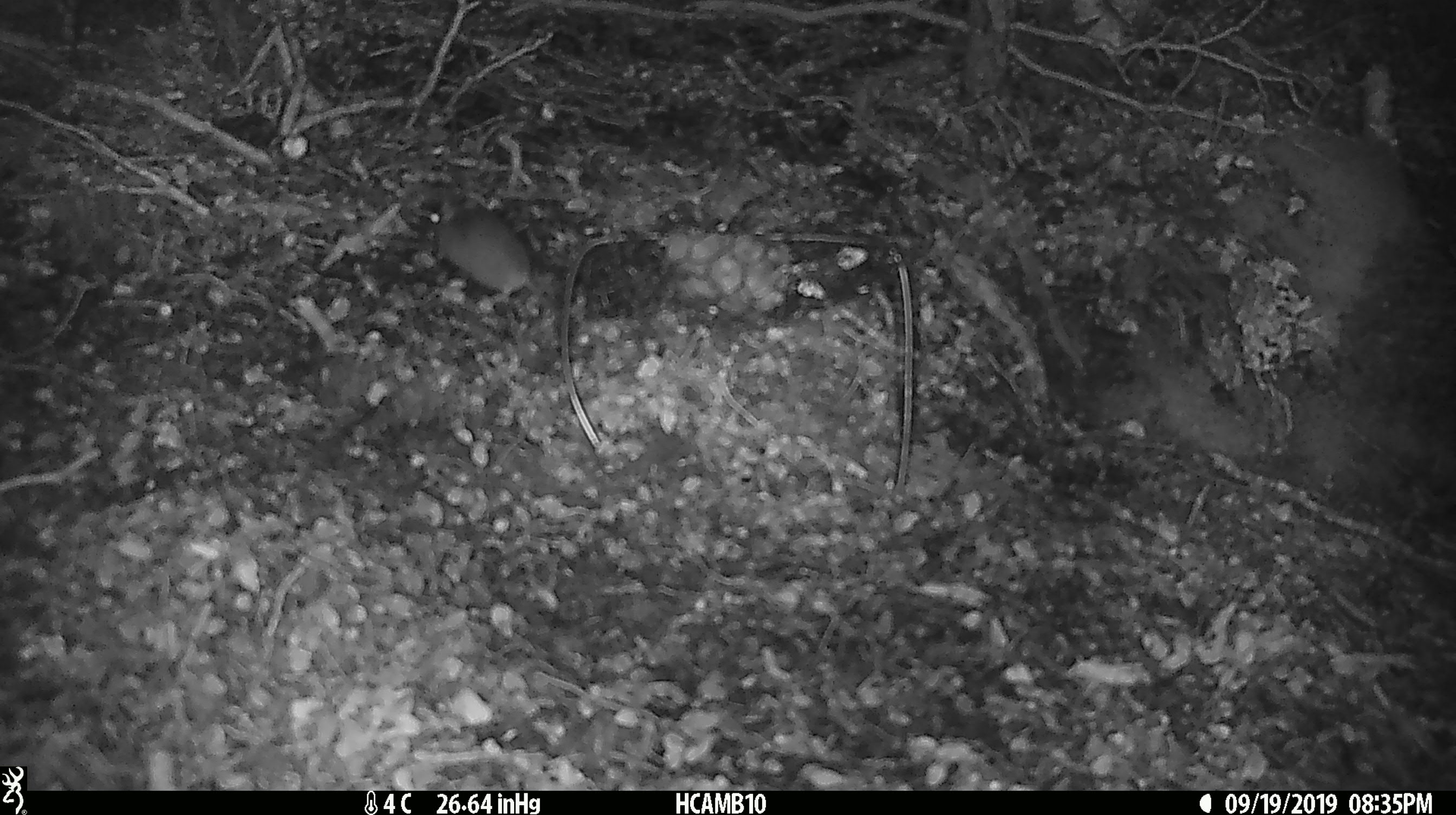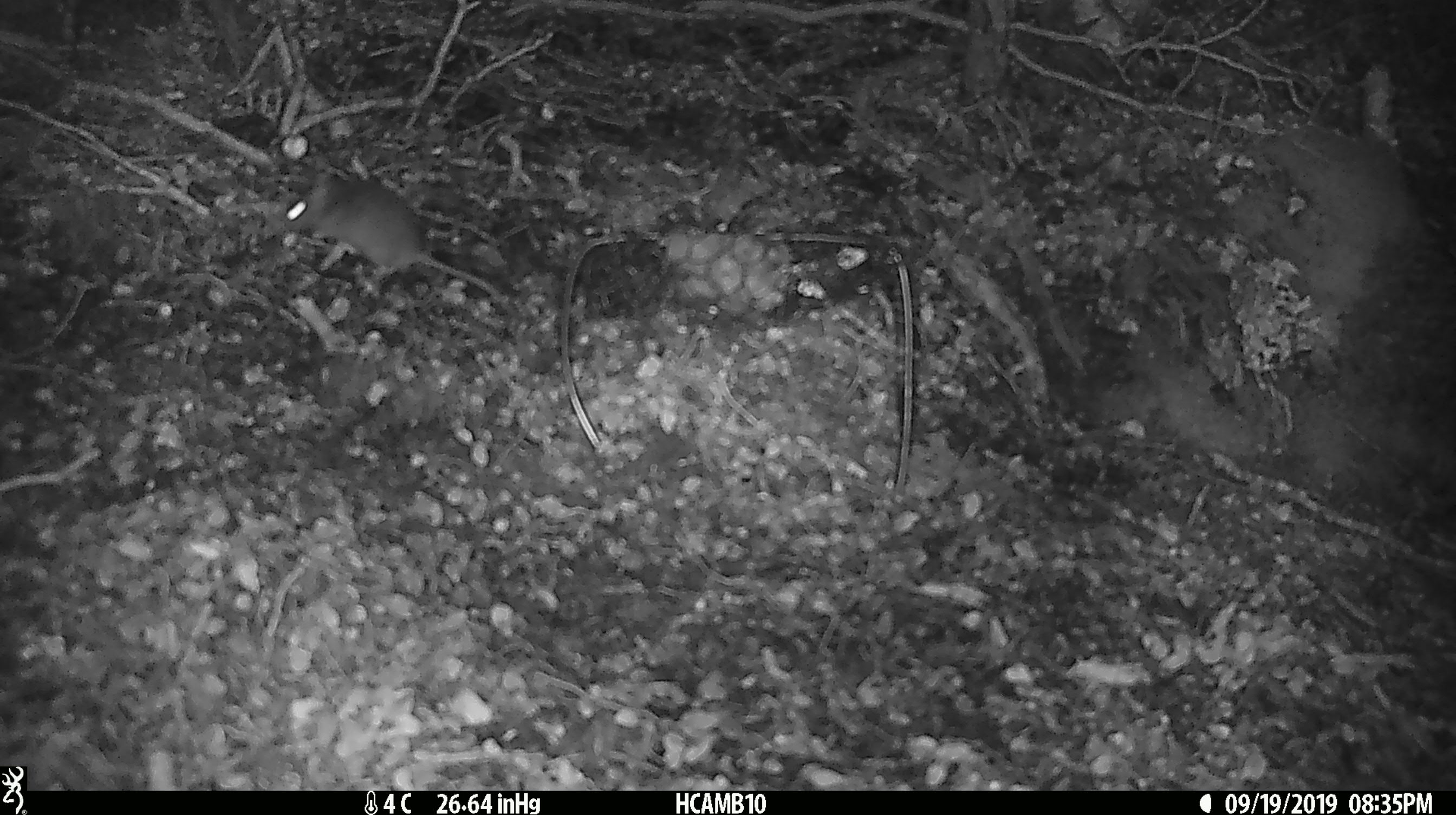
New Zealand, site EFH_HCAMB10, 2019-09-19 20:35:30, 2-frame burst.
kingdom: Animalia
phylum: Chordata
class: Mammalia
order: Rodentia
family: Muridae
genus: Mus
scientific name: Mus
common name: mouse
Mouse (Mus).